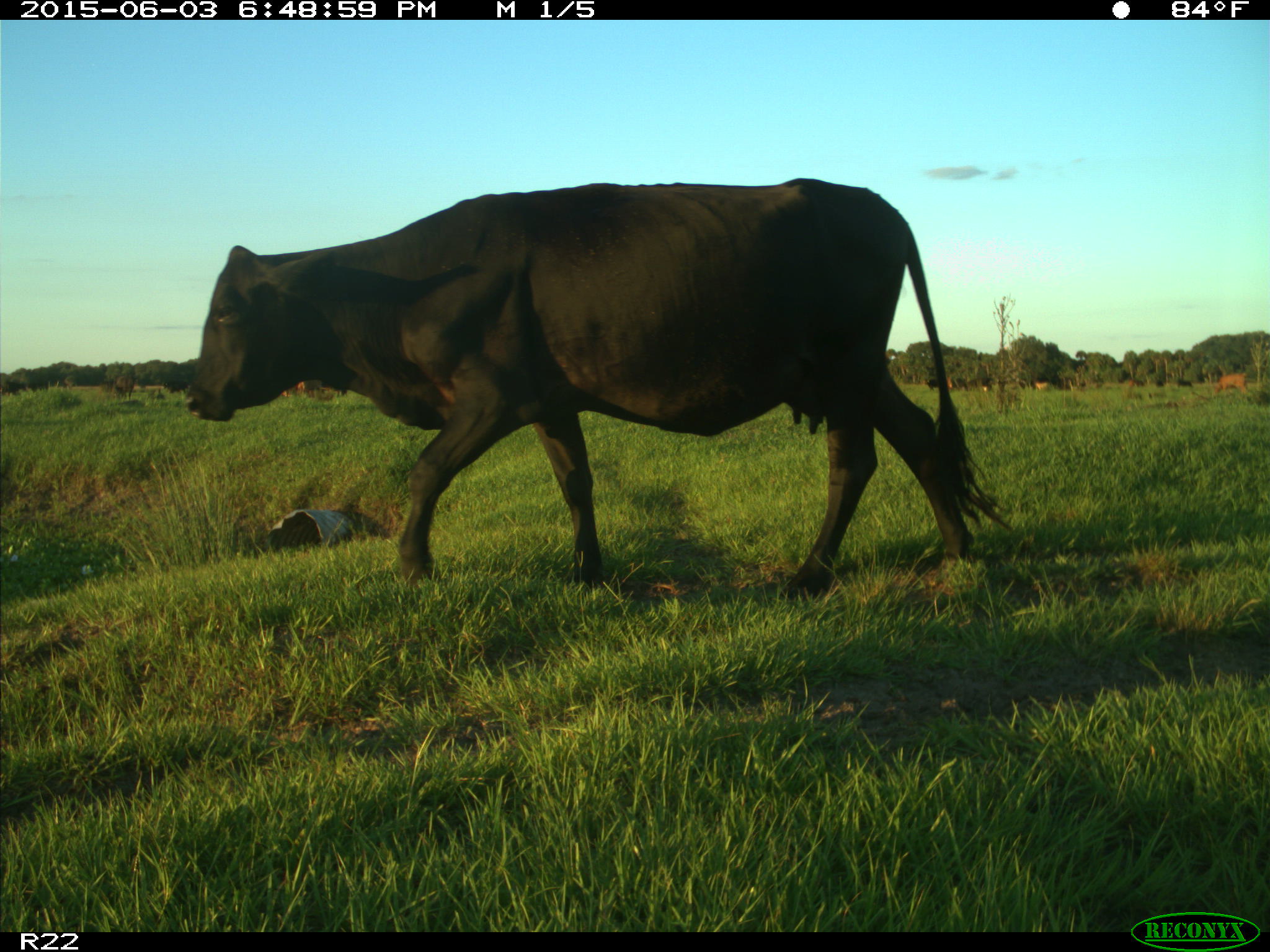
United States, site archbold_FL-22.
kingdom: Animalia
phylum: Chordata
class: Mammalia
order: Artiodactyla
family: Bovidae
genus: Bos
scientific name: Bos taurus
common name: domestic cow